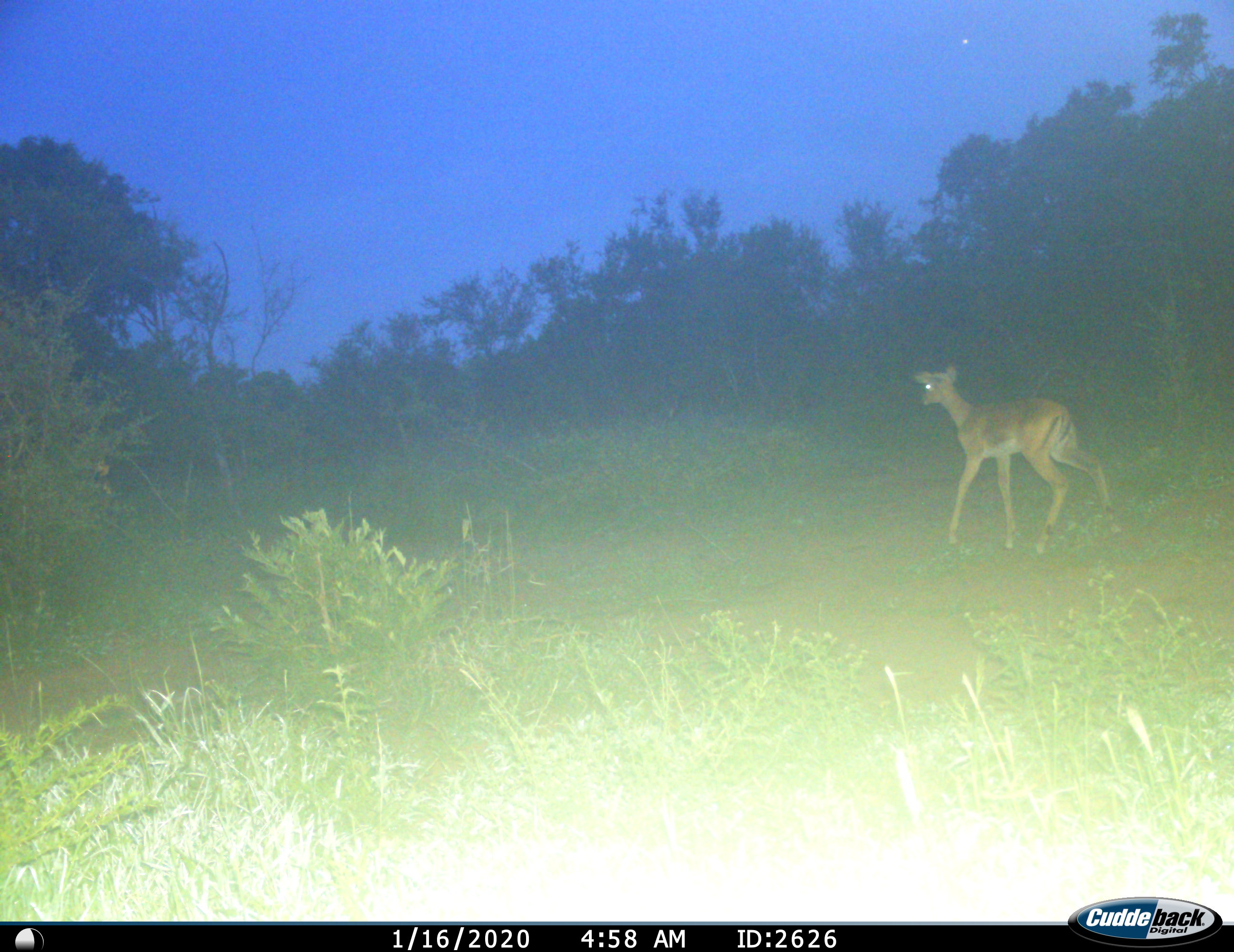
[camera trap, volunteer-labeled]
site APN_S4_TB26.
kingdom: Animalia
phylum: Chordata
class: Mammalia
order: Artiodactyla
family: Bovidae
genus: Aepyceros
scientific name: Aepyceros melampus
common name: impala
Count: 1.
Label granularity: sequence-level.